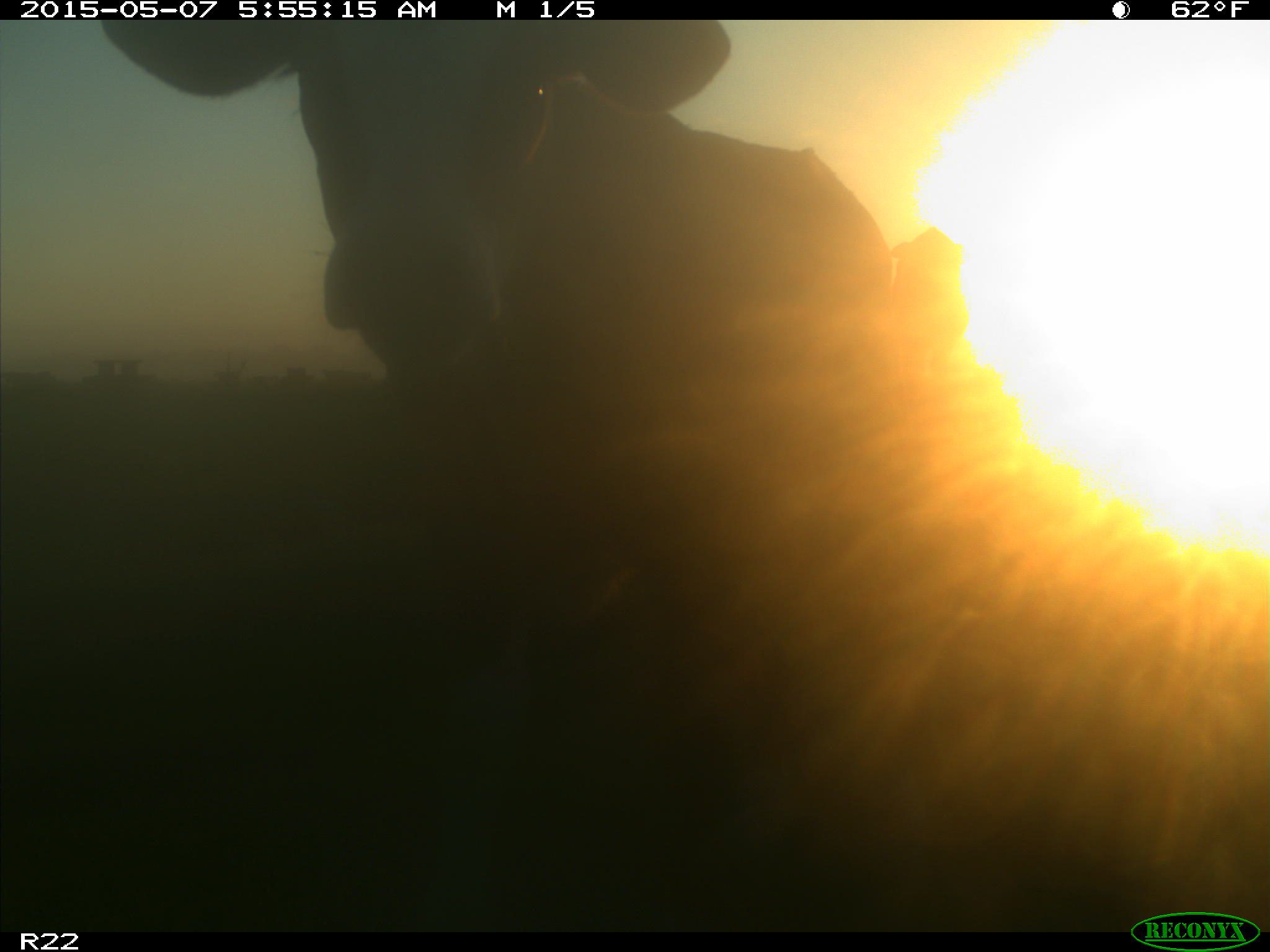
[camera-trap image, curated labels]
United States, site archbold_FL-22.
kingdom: Animalia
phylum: Chordata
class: Mammalia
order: Artiodactyla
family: Bovidae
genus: Bos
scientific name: Bos taurus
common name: domestic cow